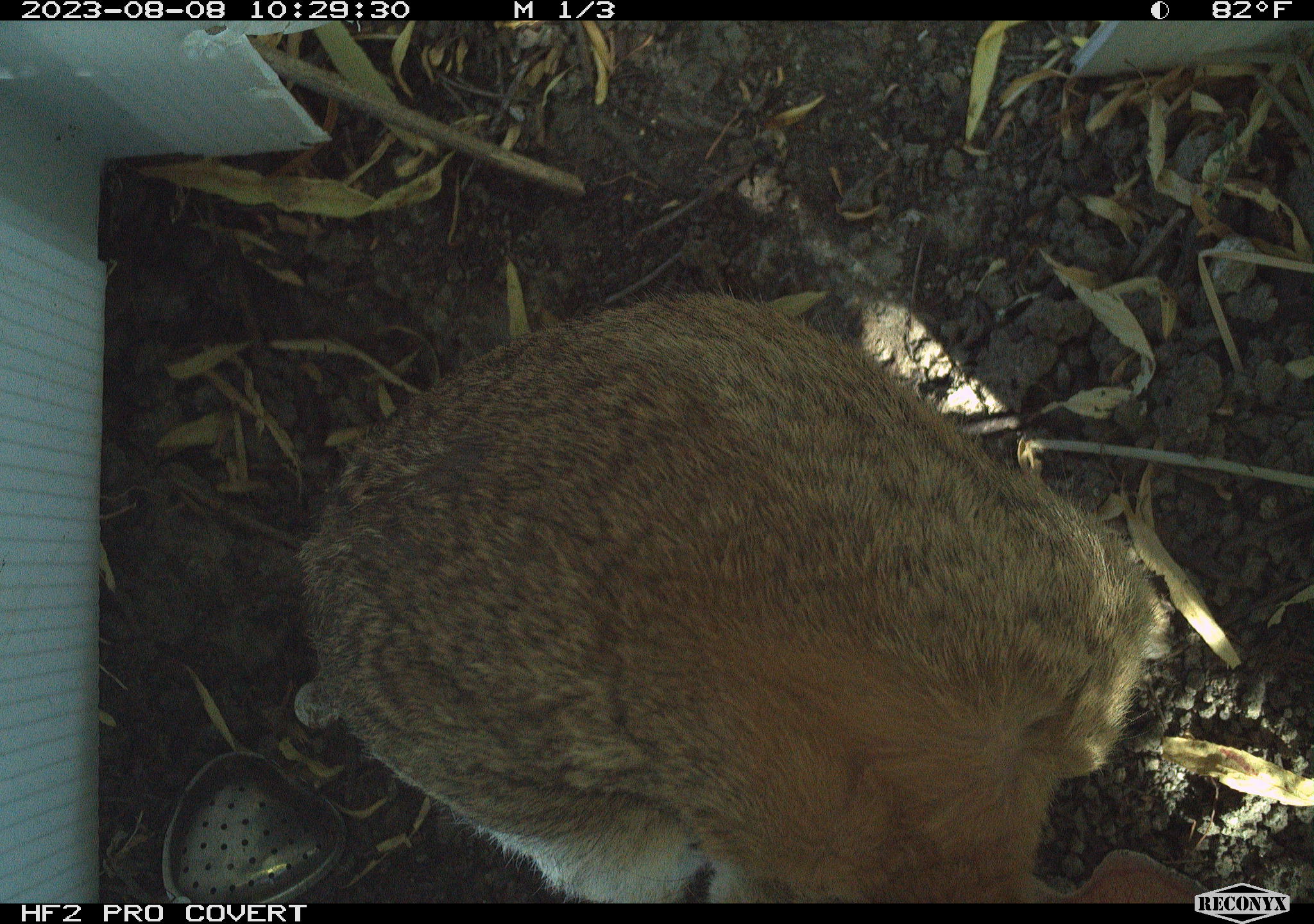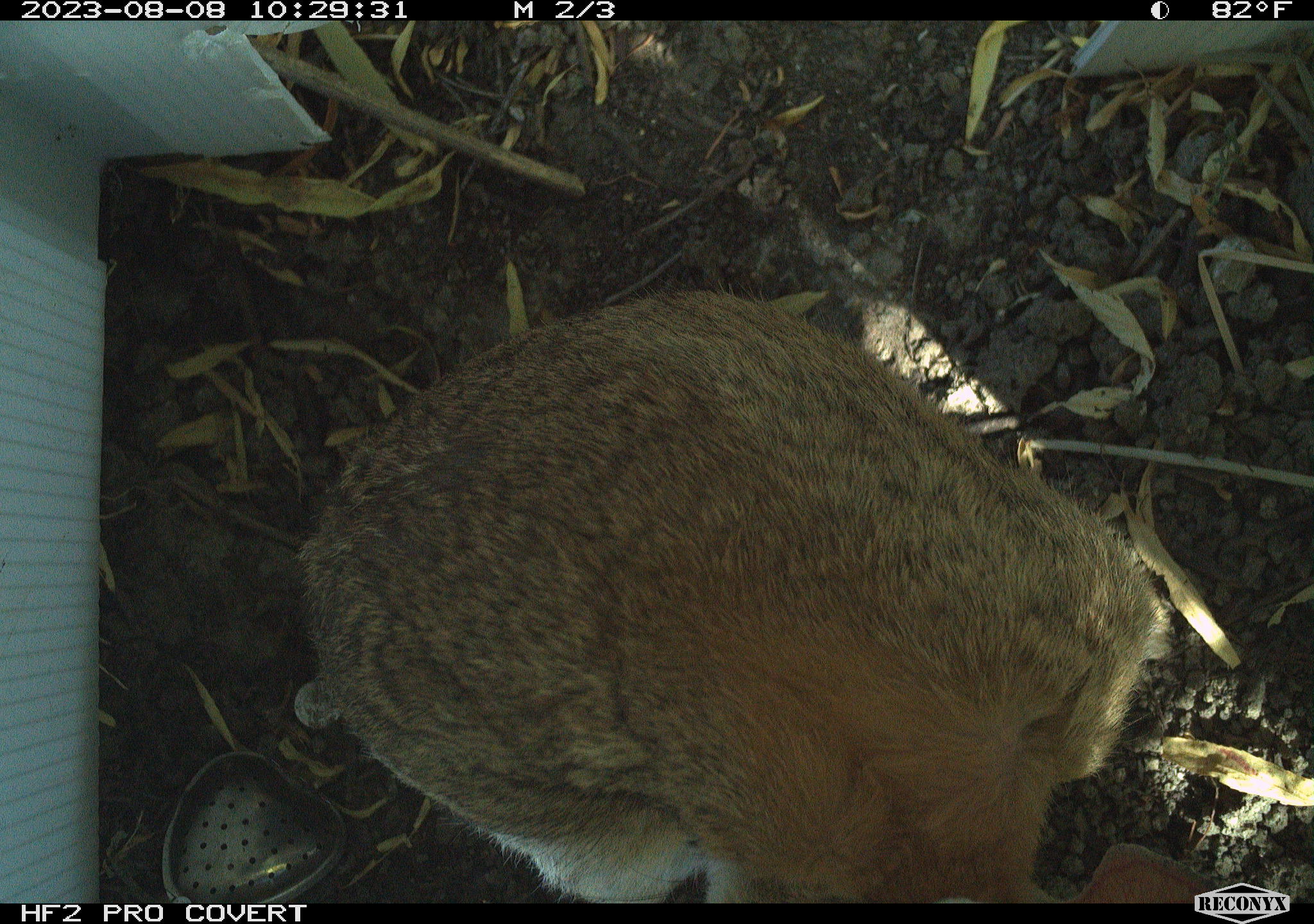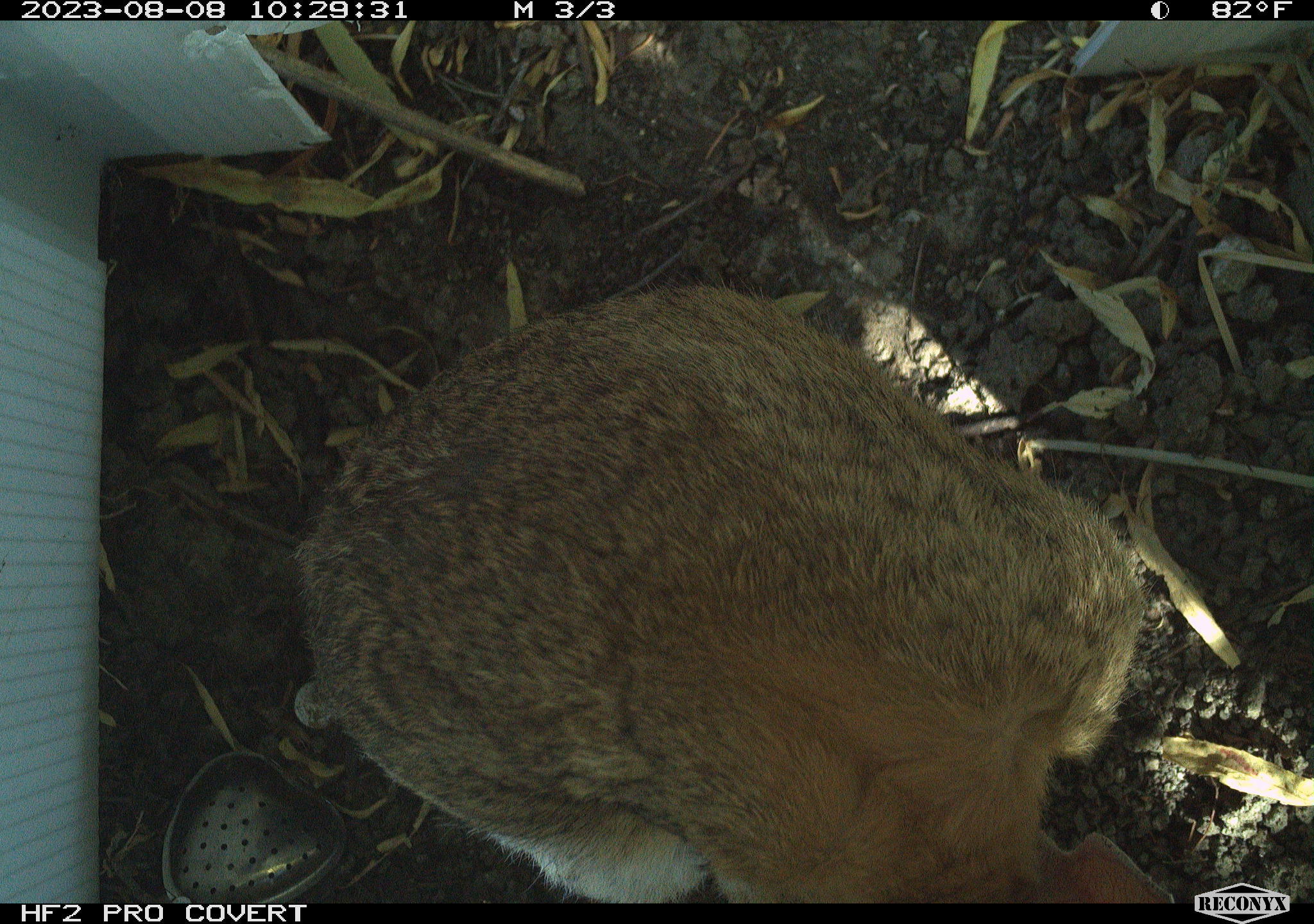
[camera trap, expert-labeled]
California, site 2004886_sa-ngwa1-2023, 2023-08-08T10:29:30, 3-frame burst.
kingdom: Animalia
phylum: Chordata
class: Mammalia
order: Lagomorpha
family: Leporidae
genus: Sylvilagus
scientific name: Sylvilagus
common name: cottontail rabbits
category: sylvilagus species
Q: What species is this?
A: Sylvilagus species (cottontail rabbits) (Sylvilagus).